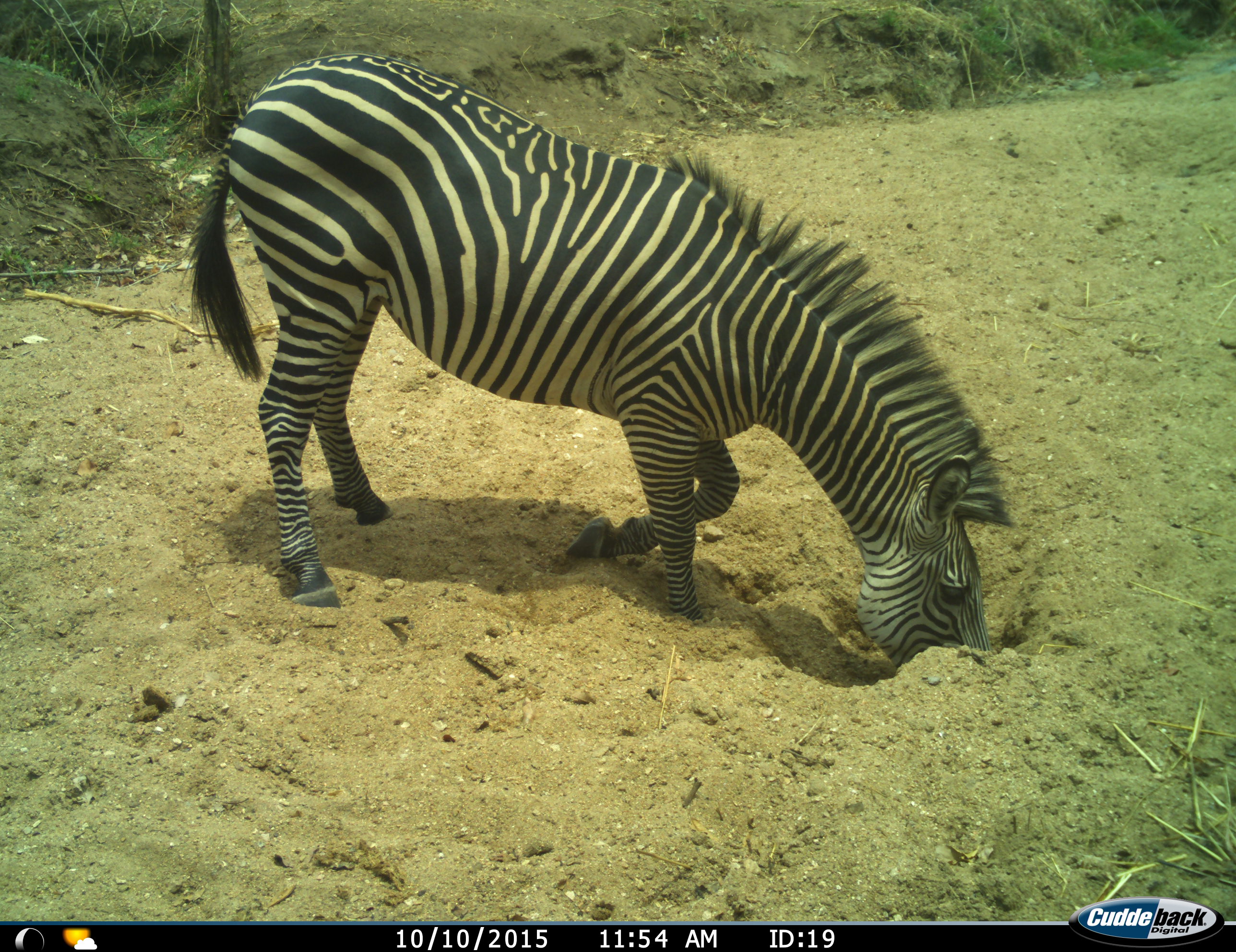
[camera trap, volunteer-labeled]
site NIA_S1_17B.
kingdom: Animalia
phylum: Chordata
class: Mammalia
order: Perissodactyla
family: Equidae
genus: Equus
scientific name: Equus quagga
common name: plains zebra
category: zebraplains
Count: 1.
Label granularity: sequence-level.